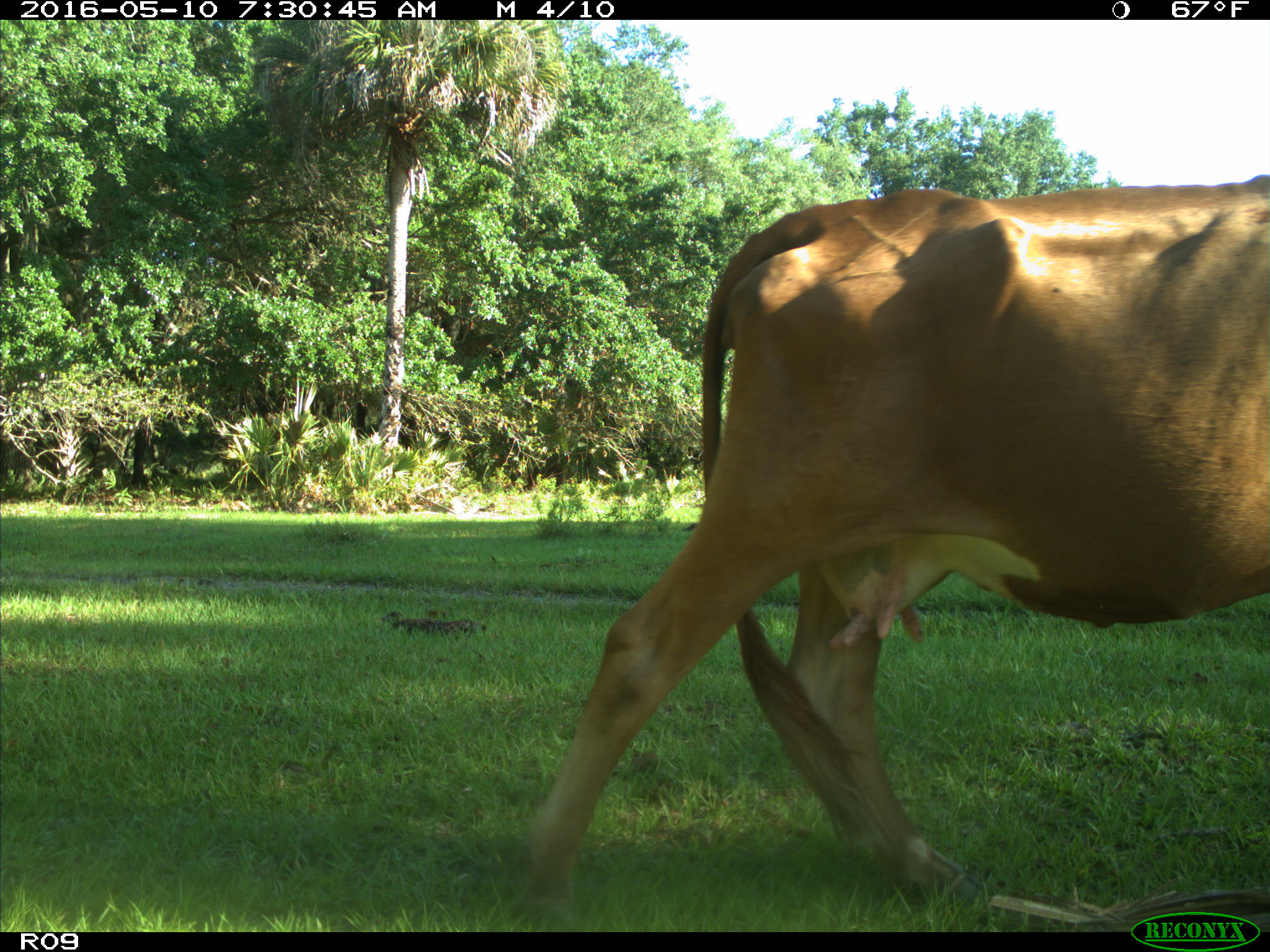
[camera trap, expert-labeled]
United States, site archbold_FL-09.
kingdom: Animalia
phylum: Chordata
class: Mammalia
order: Artiodactyla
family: Bovidae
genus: Bos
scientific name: Bos taurus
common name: domestic cow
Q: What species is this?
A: Bos taurus (domestic cow).